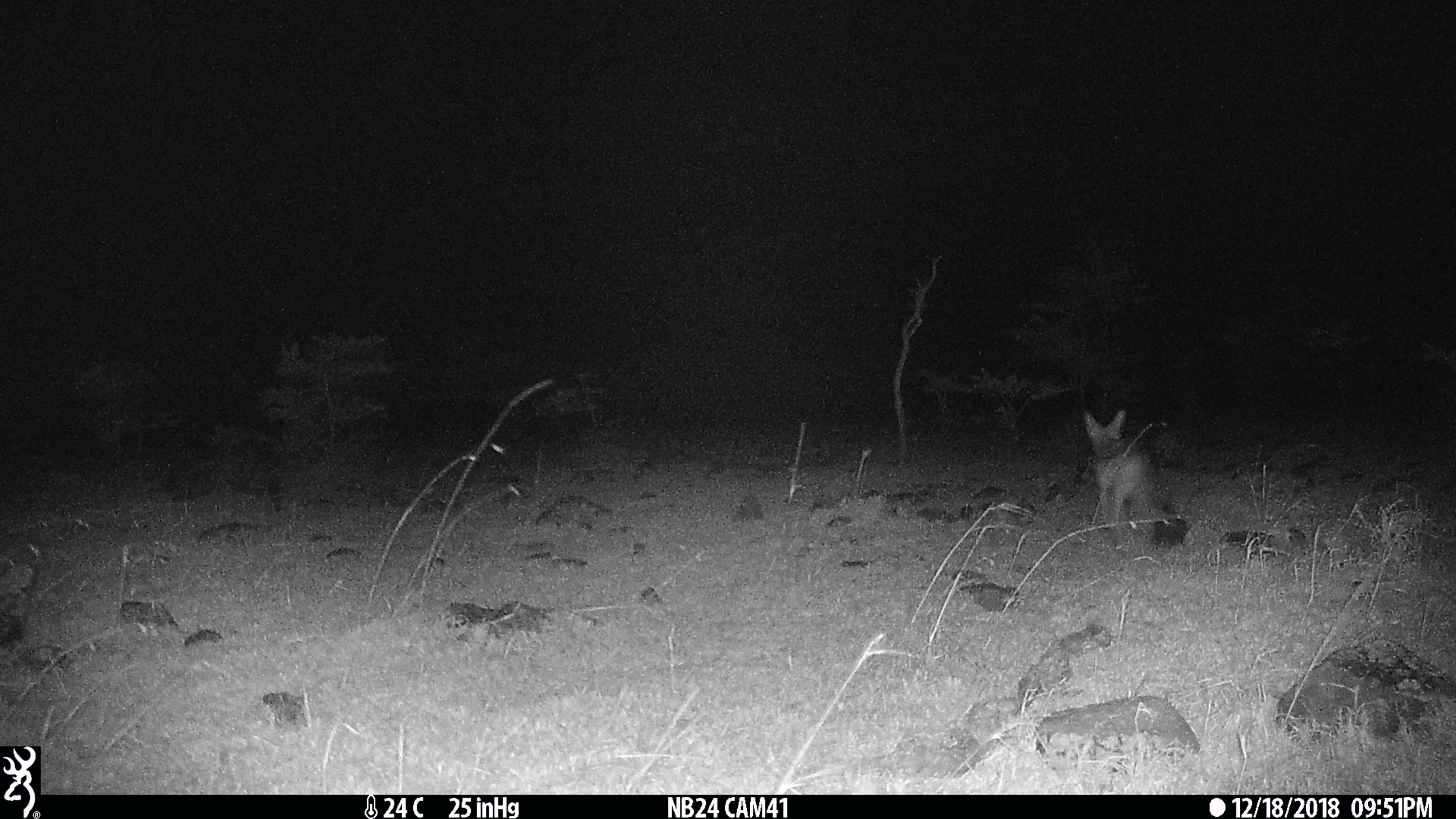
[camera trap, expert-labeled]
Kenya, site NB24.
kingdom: Animalia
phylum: Chordata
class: Mammalia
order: Carnivora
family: Canidae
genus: Lupulella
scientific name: Lupulella mesomelas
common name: black-backed jackal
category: jackal